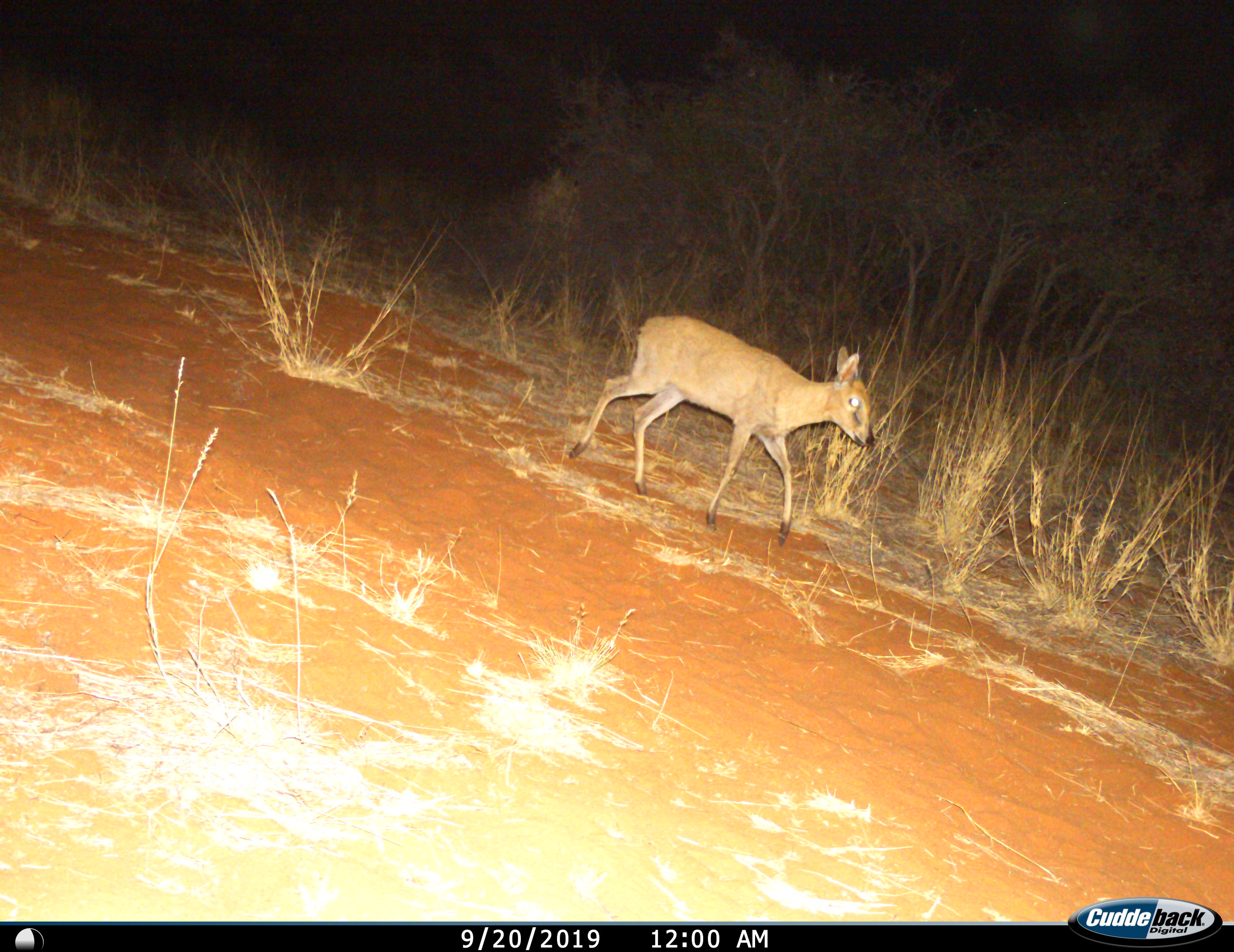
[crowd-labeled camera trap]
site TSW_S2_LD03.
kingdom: Animalia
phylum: Chordata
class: Mammalia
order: Artiodactyla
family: Bovidae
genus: Sylvicapra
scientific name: Sylvicapra grimmia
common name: common duiker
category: duikercommongrey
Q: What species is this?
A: Duikercommongrey (common duiker) (Sylvicapra grimmia).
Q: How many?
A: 1.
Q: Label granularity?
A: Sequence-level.